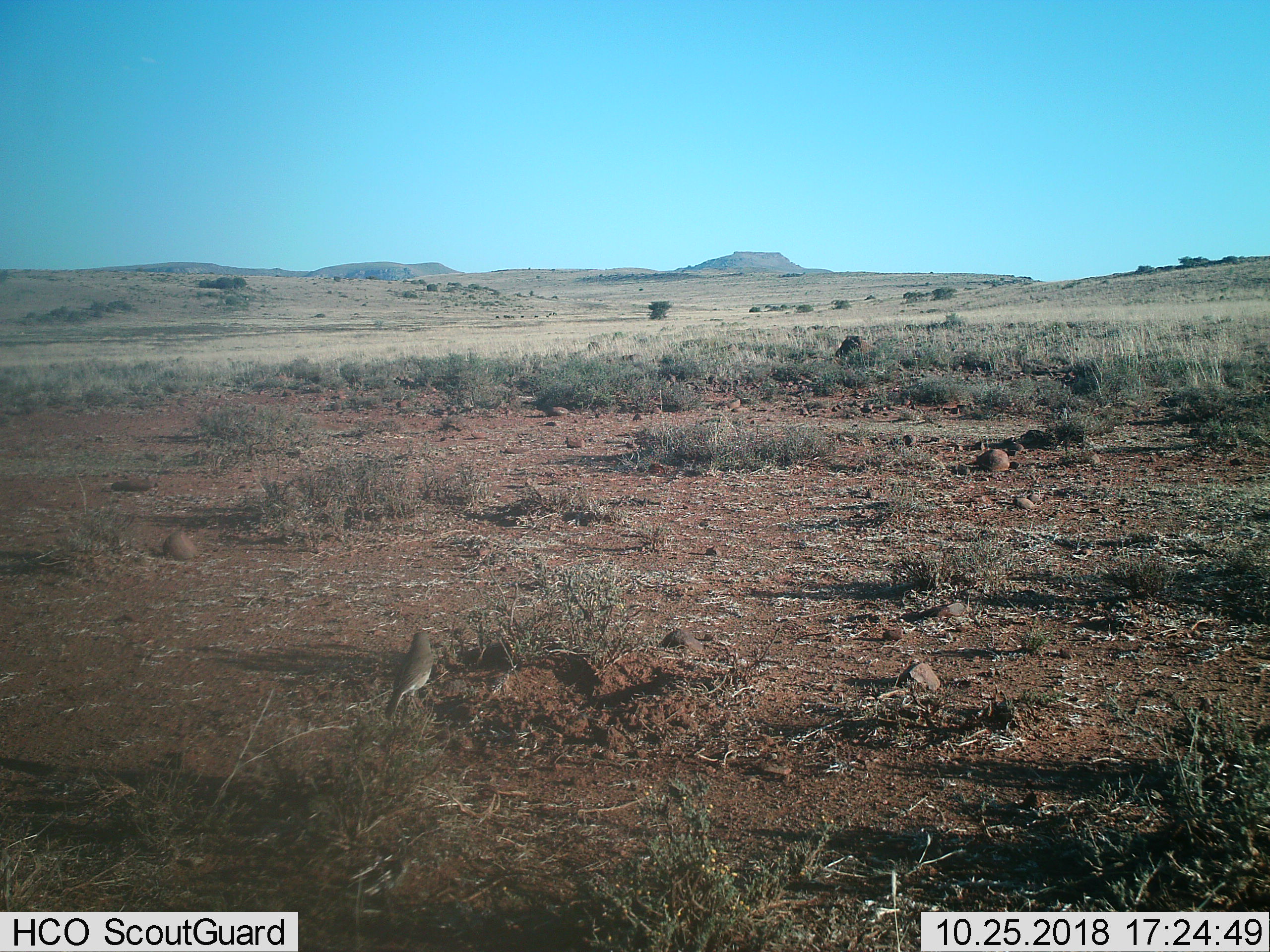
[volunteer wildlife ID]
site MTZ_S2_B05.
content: unidentified animal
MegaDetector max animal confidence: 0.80